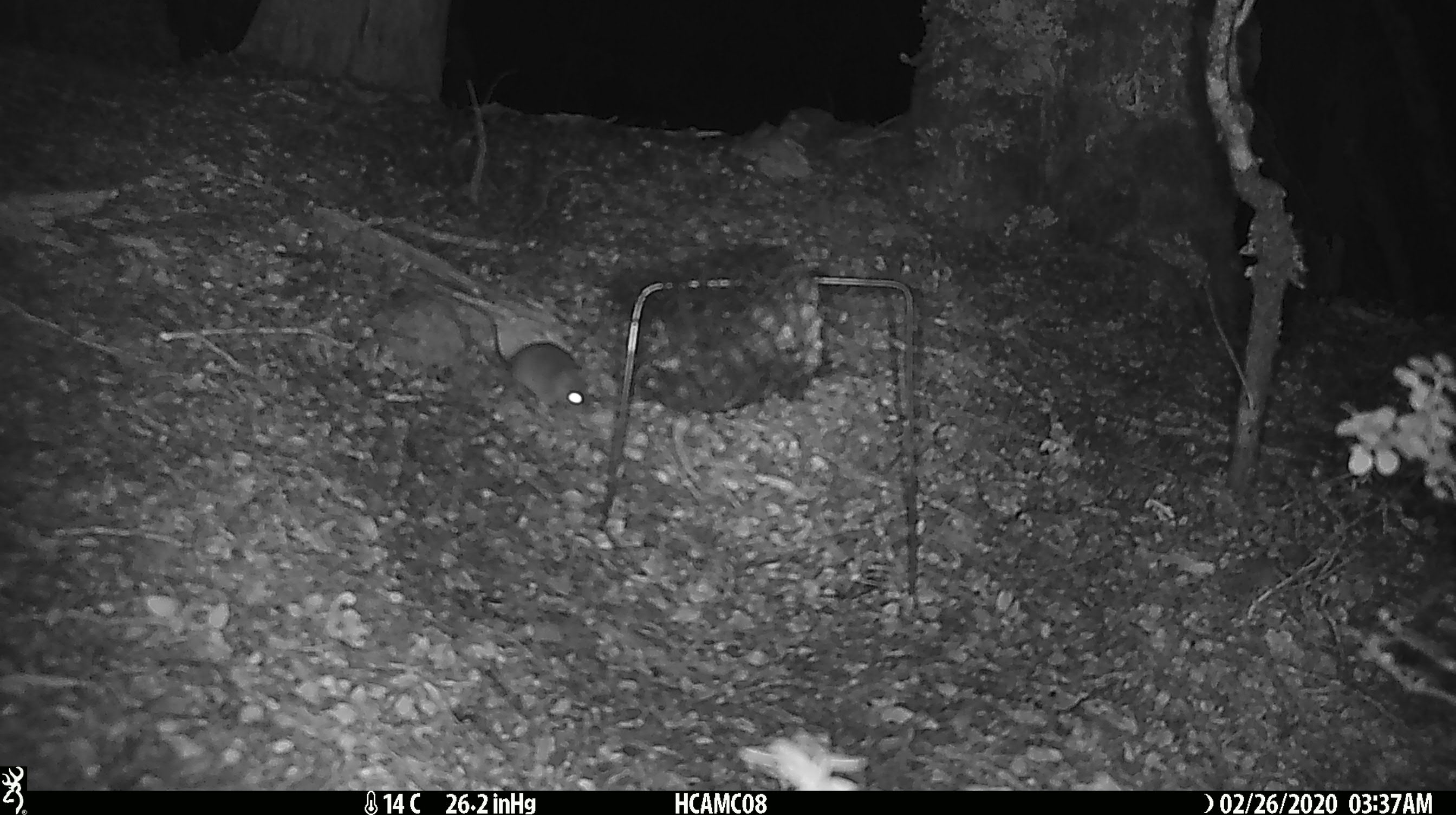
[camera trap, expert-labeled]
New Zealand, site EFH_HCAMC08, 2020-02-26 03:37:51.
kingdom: Animalia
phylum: Chordata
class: Mammalia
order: Rodentia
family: Muridae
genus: Mus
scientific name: Mus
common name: mouse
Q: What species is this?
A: Mouse (Mus).